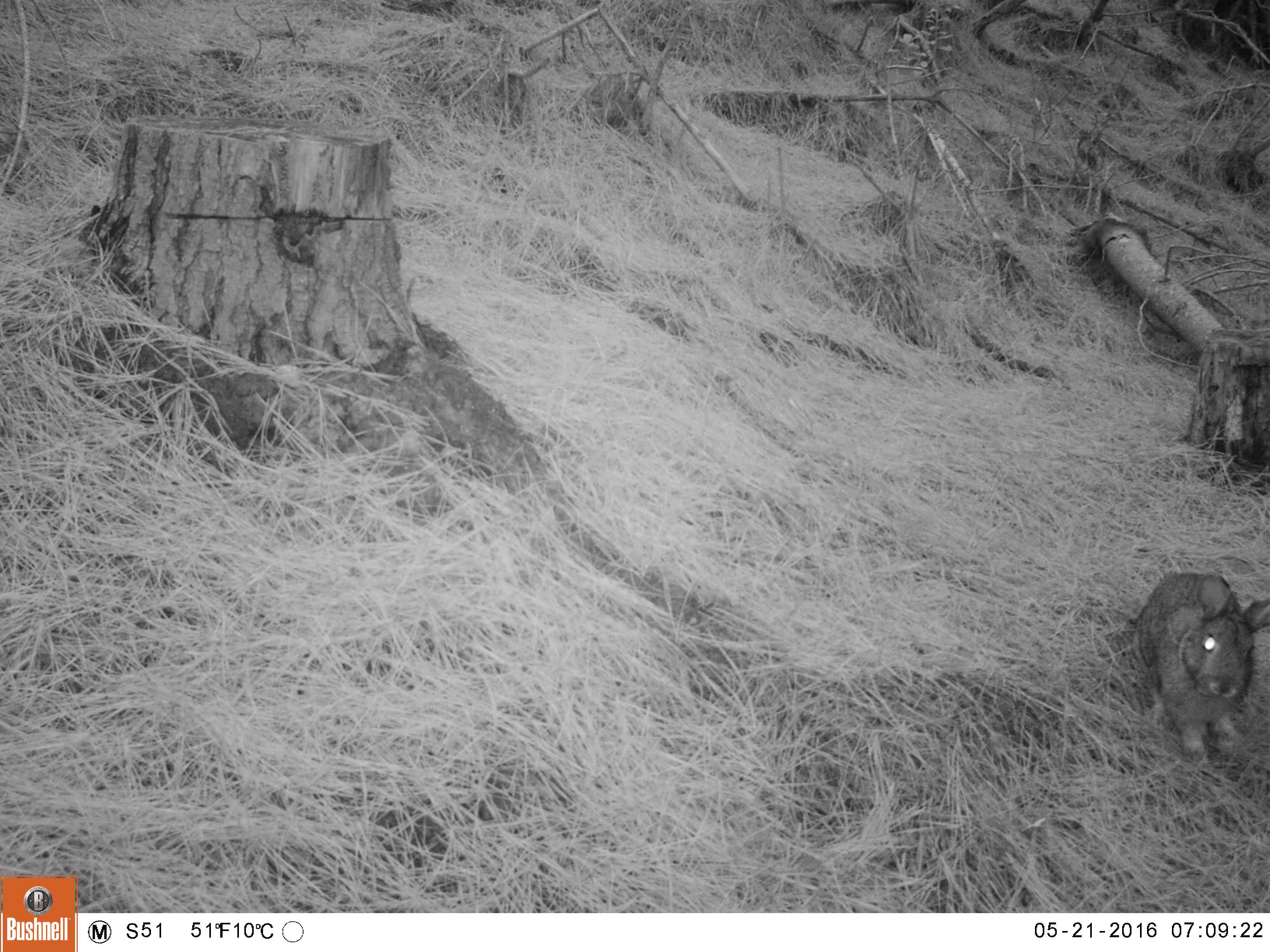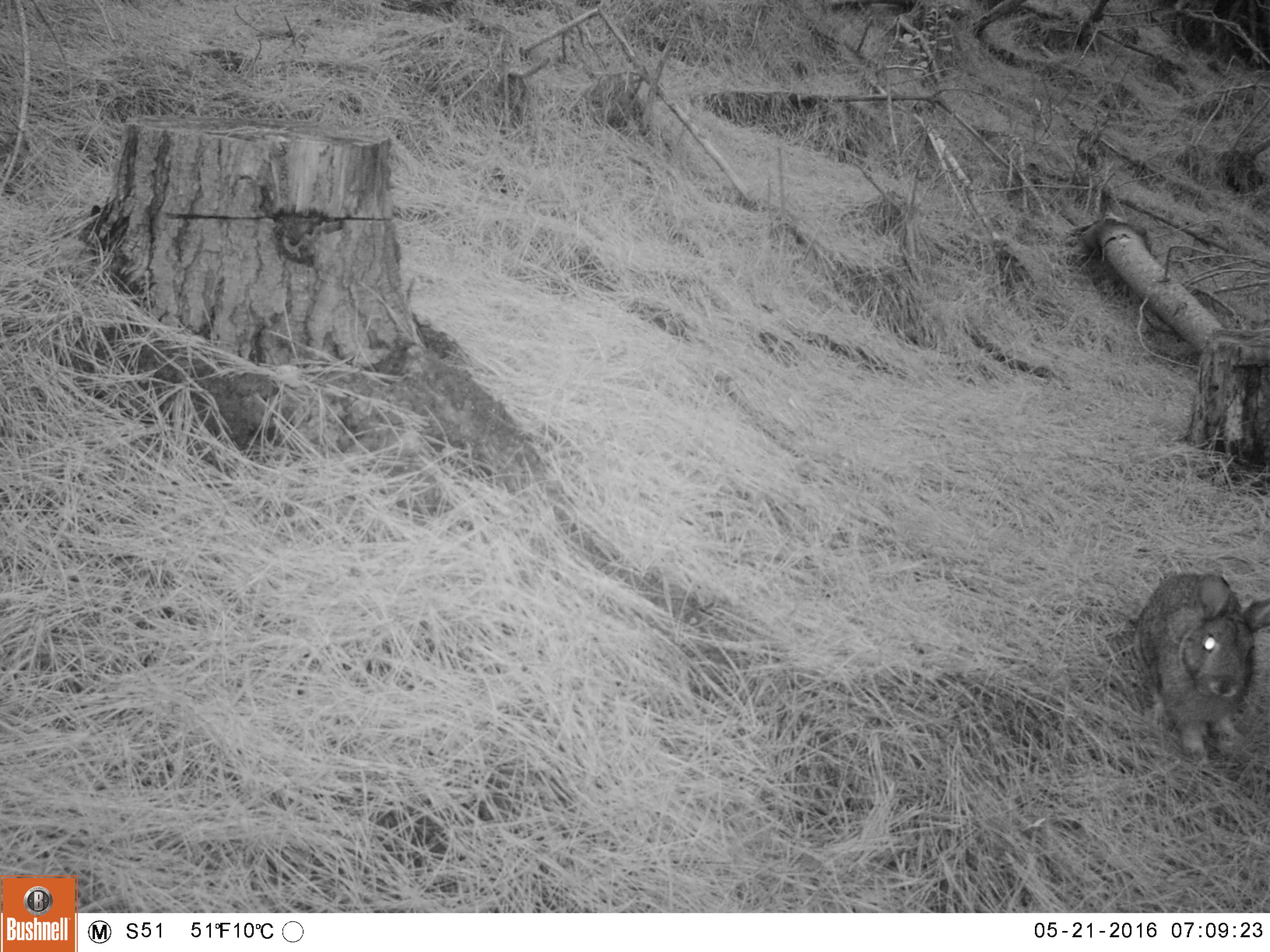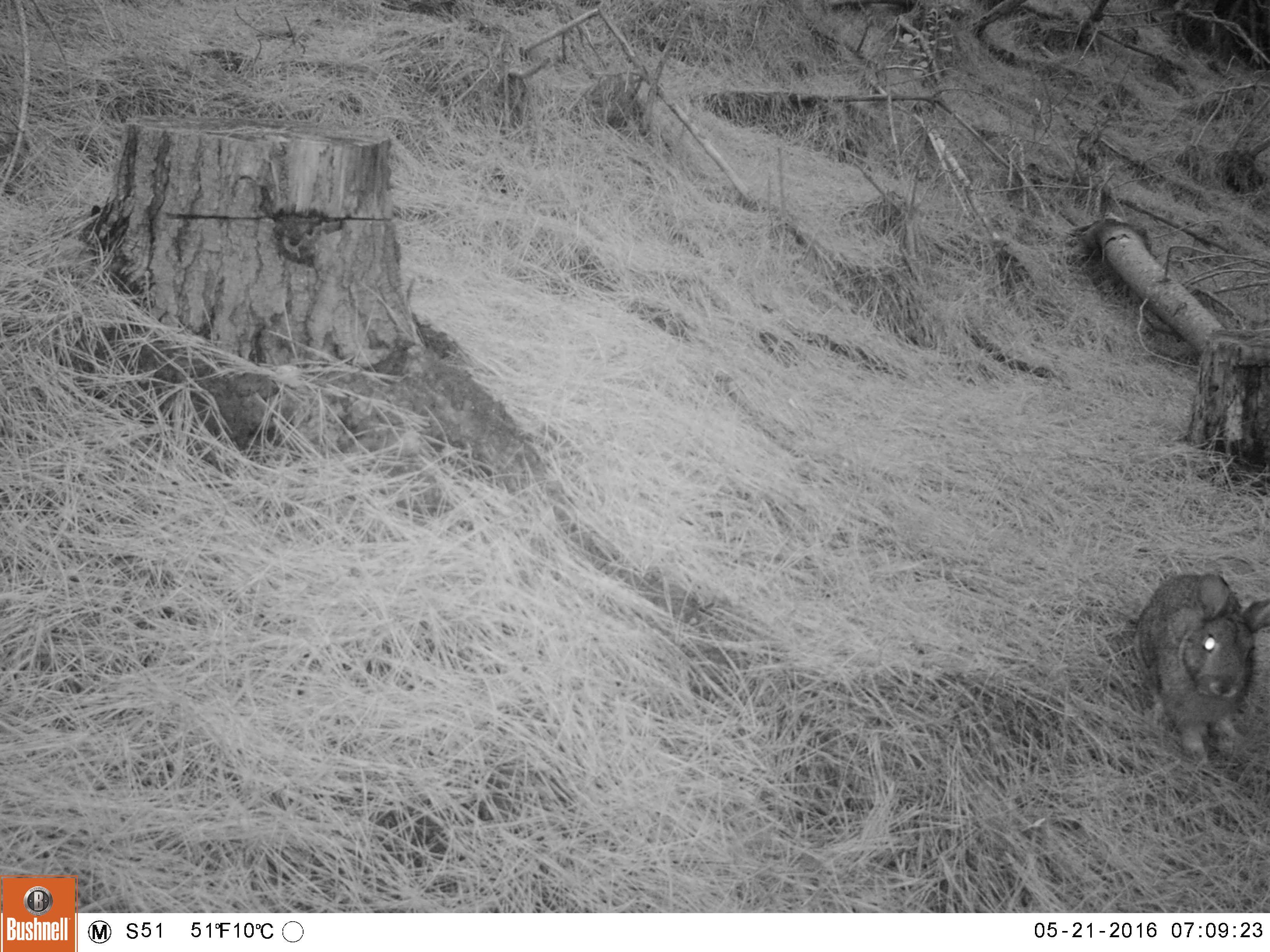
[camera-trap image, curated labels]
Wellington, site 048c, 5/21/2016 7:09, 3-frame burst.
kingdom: Animalia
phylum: Chordata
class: Mammalia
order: Lagomorpha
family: Leporidae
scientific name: Leporidae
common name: rabbit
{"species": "rabbit (Leporidae)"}